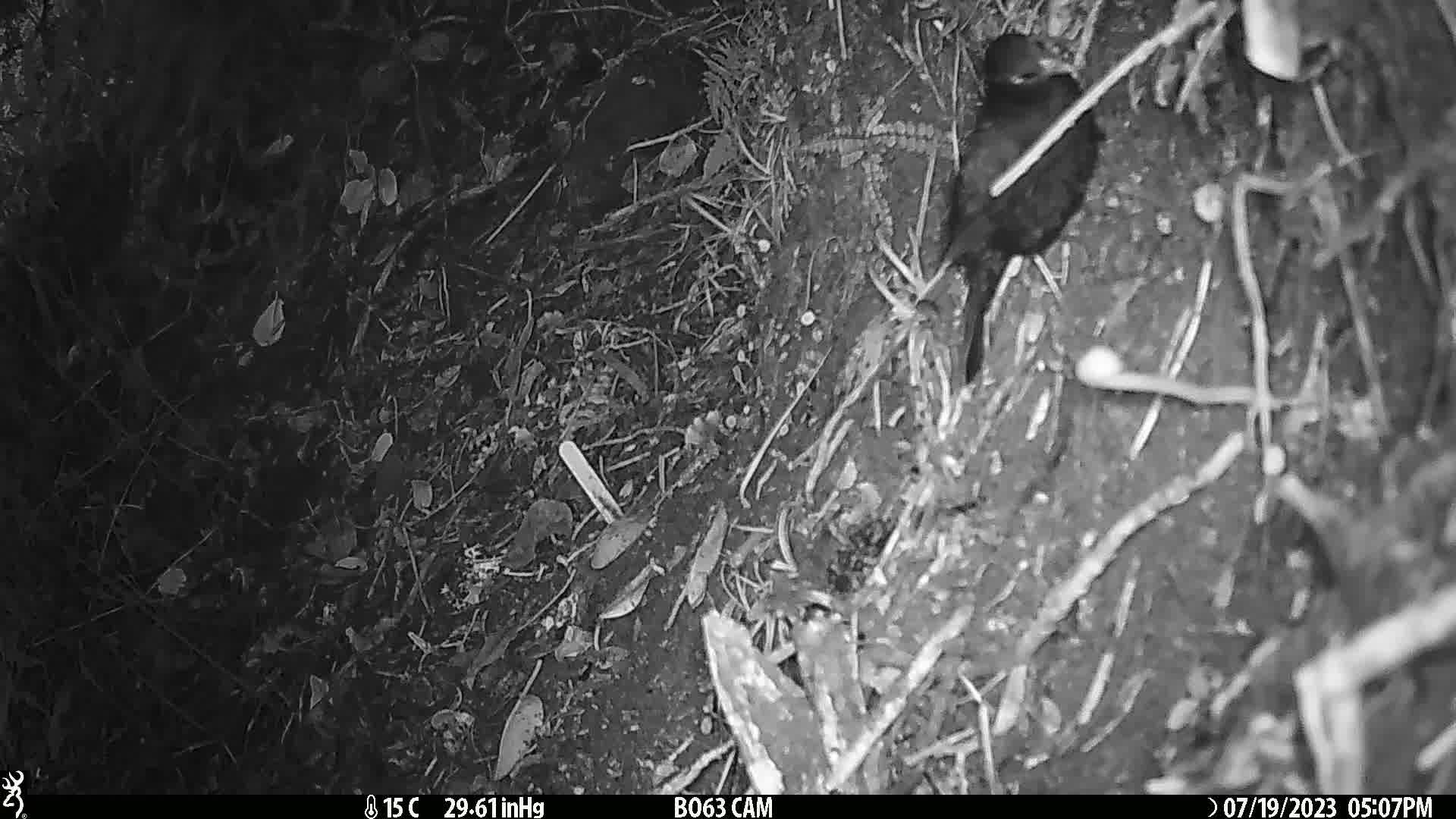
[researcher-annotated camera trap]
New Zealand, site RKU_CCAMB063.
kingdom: Animalia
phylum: Chordata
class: Aves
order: Passeriformes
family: Turdidae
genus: Turdus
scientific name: Turdus merula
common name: eurasian blackbird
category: blackbird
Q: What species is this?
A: Blackbird (eurasian blackbird) (Turdus merula).